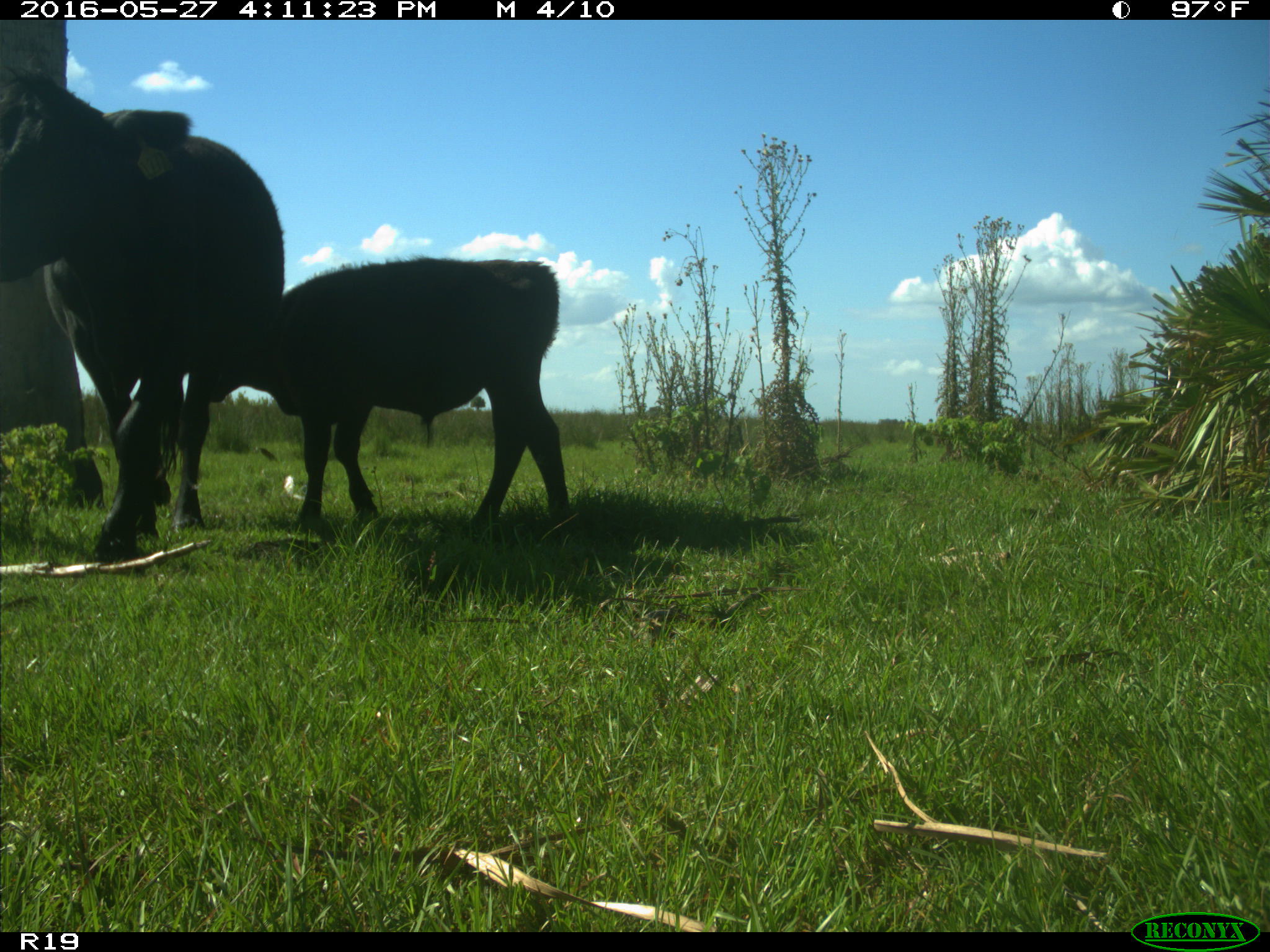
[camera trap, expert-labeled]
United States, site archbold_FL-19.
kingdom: Animalia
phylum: Chordata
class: Mammalia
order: Artiodactyla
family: Bovidae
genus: Bos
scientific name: Bos taurus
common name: domestic cow